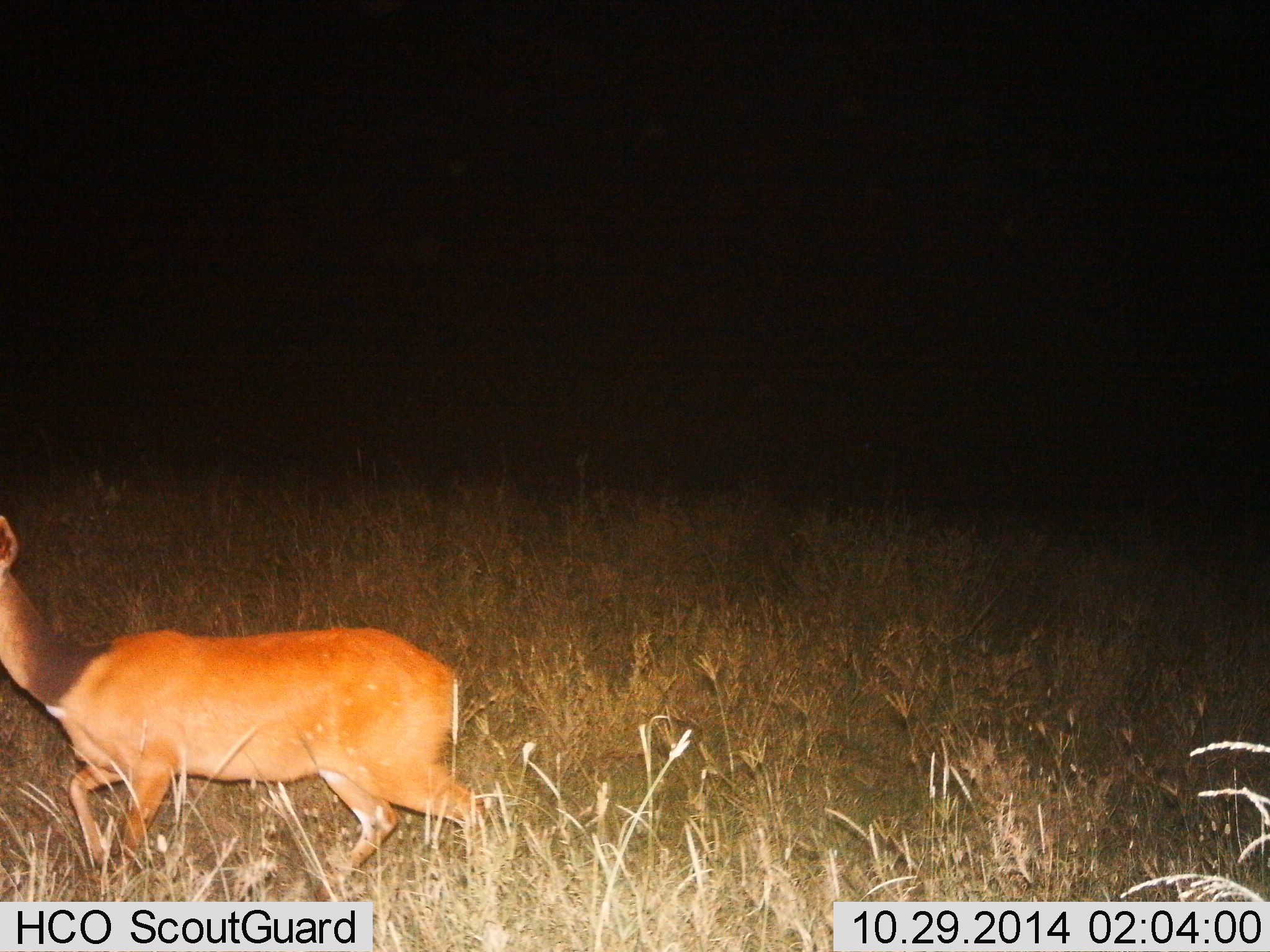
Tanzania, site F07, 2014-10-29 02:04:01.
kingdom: Animalia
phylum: Chordata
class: Mammalia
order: Artiodactyla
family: Bovidae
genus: Redunca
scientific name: Redunca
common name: reedbuck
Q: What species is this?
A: Reedbuck (Redunca).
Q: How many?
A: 1.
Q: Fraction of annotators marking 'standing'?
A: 20%.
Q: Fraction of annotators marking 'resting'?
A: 0%.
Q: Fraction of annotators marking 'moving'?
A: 90%.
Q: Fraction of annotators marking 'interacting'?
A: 10%.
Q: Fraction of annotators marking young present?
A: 0%.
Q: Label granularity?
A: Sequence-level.